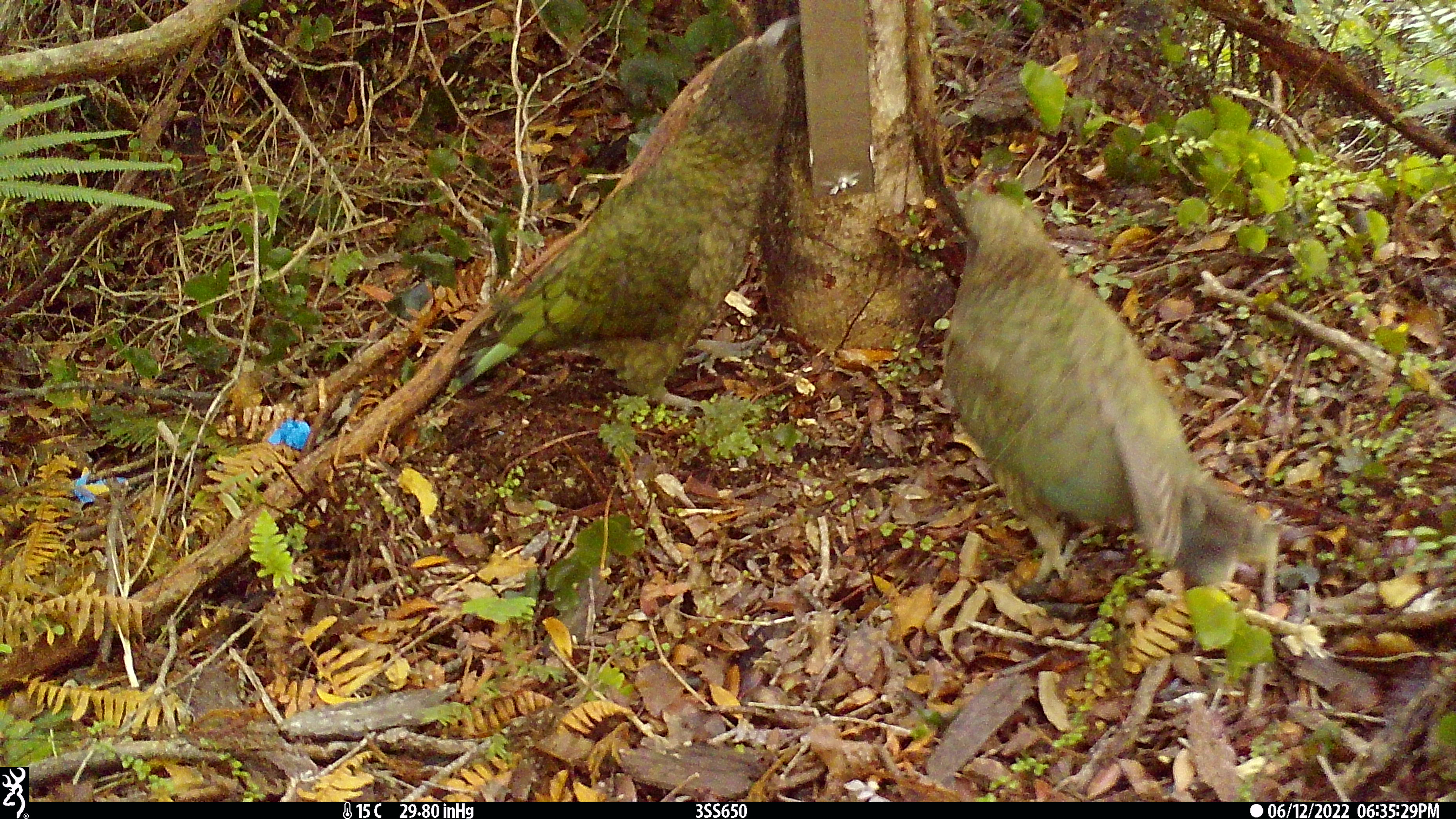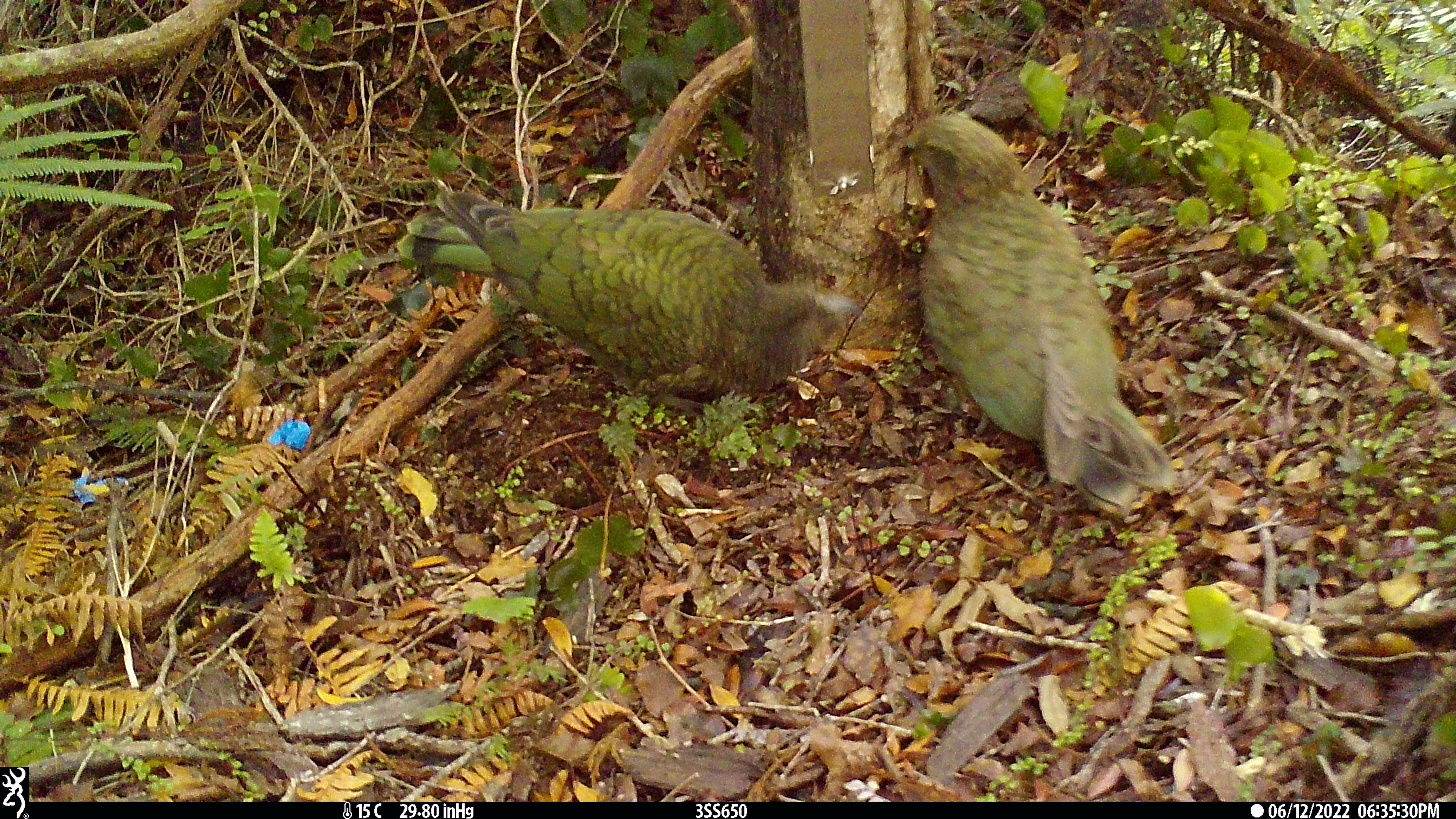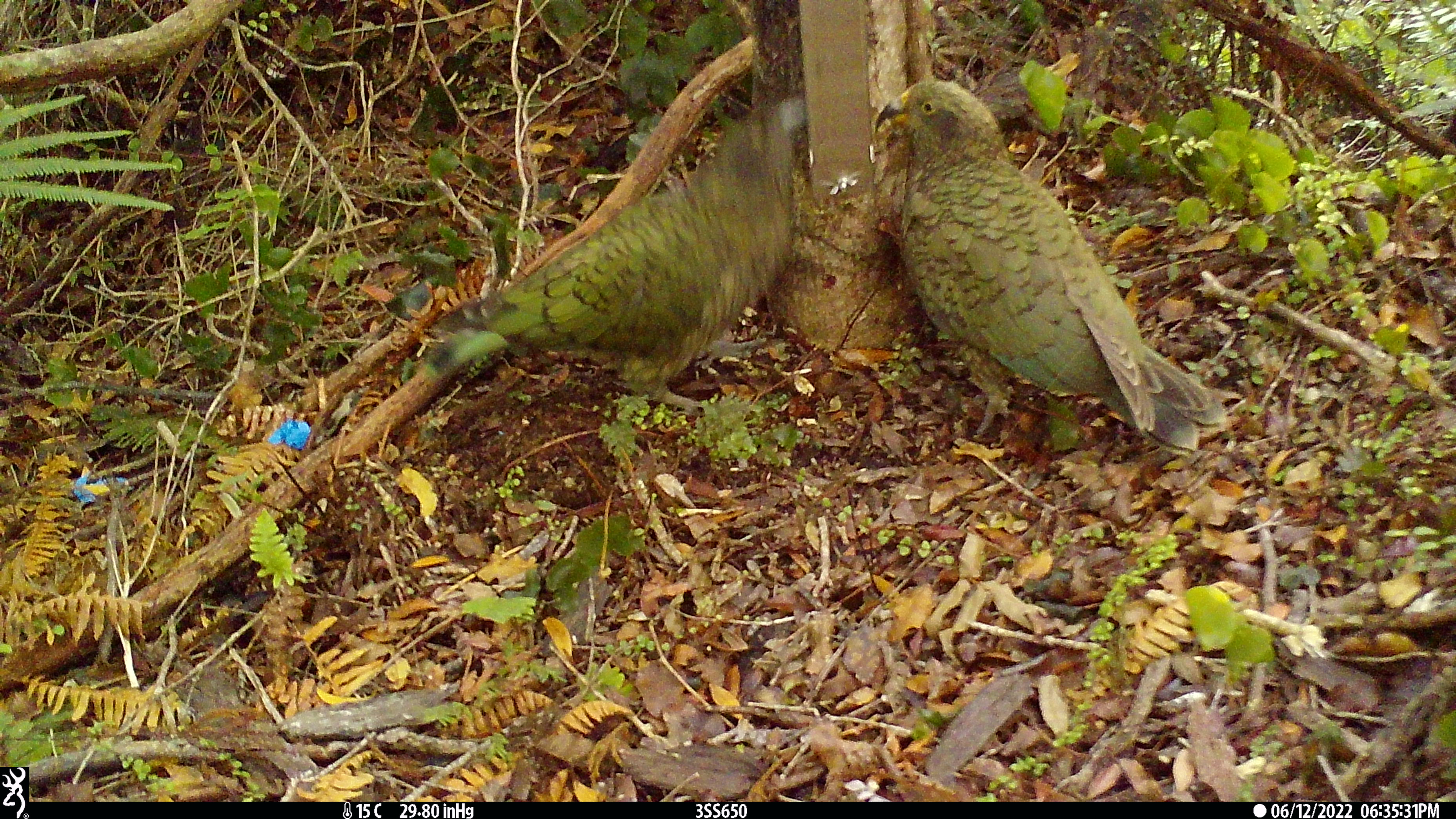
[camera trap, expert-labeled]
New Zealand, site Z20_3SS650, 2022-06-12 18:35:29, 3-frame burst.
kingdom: Animalia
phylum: Chordata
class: Aves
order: Psittaciformes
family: Strigopidae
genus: Nestor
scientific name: Nestor notabilis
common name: kea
Kea (Nestor notabilis).